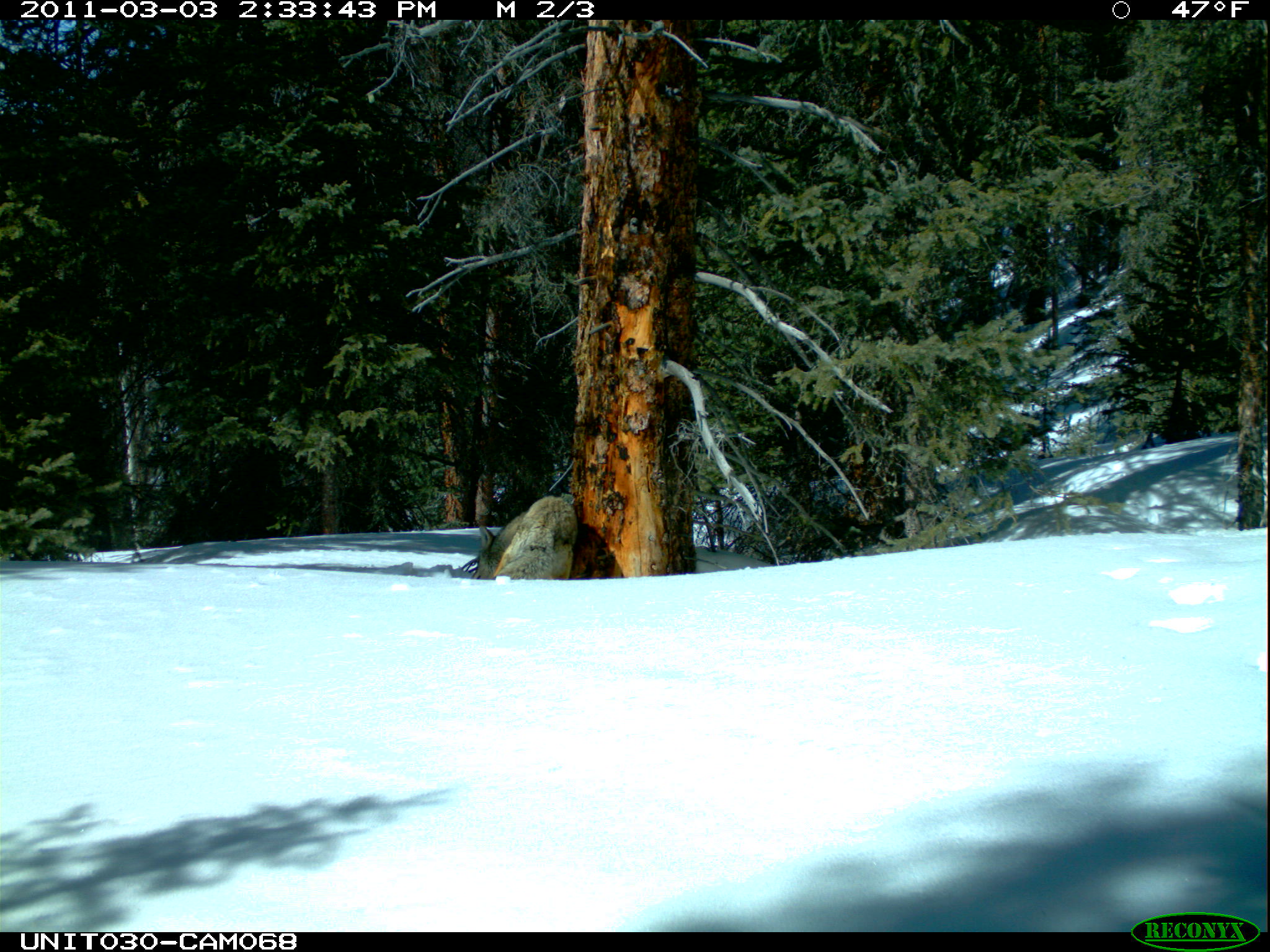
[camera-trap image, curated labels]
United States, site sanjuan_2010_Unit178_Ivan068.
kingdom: Animalia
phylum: Chordata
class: Mammalia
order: Carnivora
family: Canidae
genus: Canis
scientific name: Canis latrans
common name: coyote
Canis latrans (coyote).